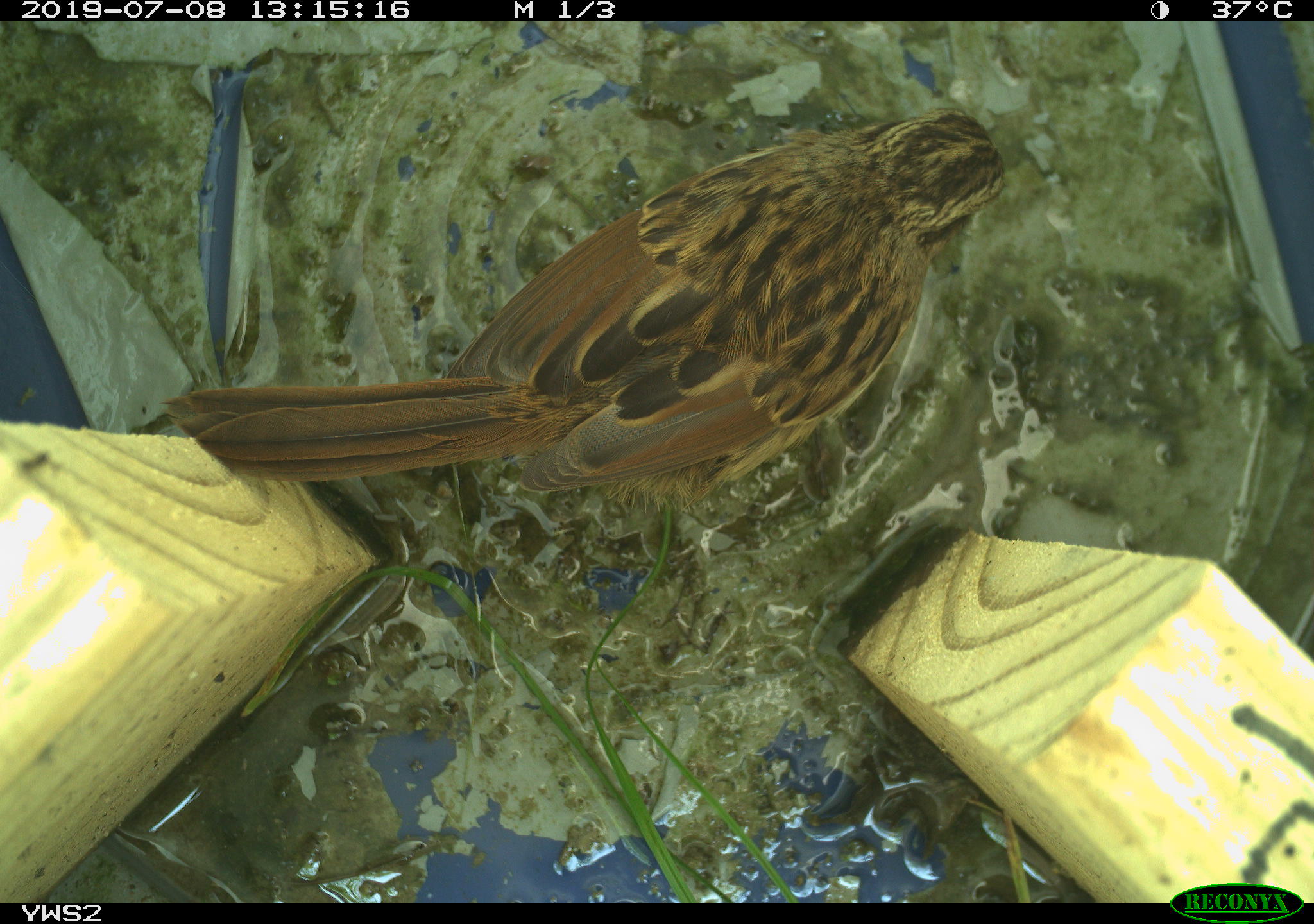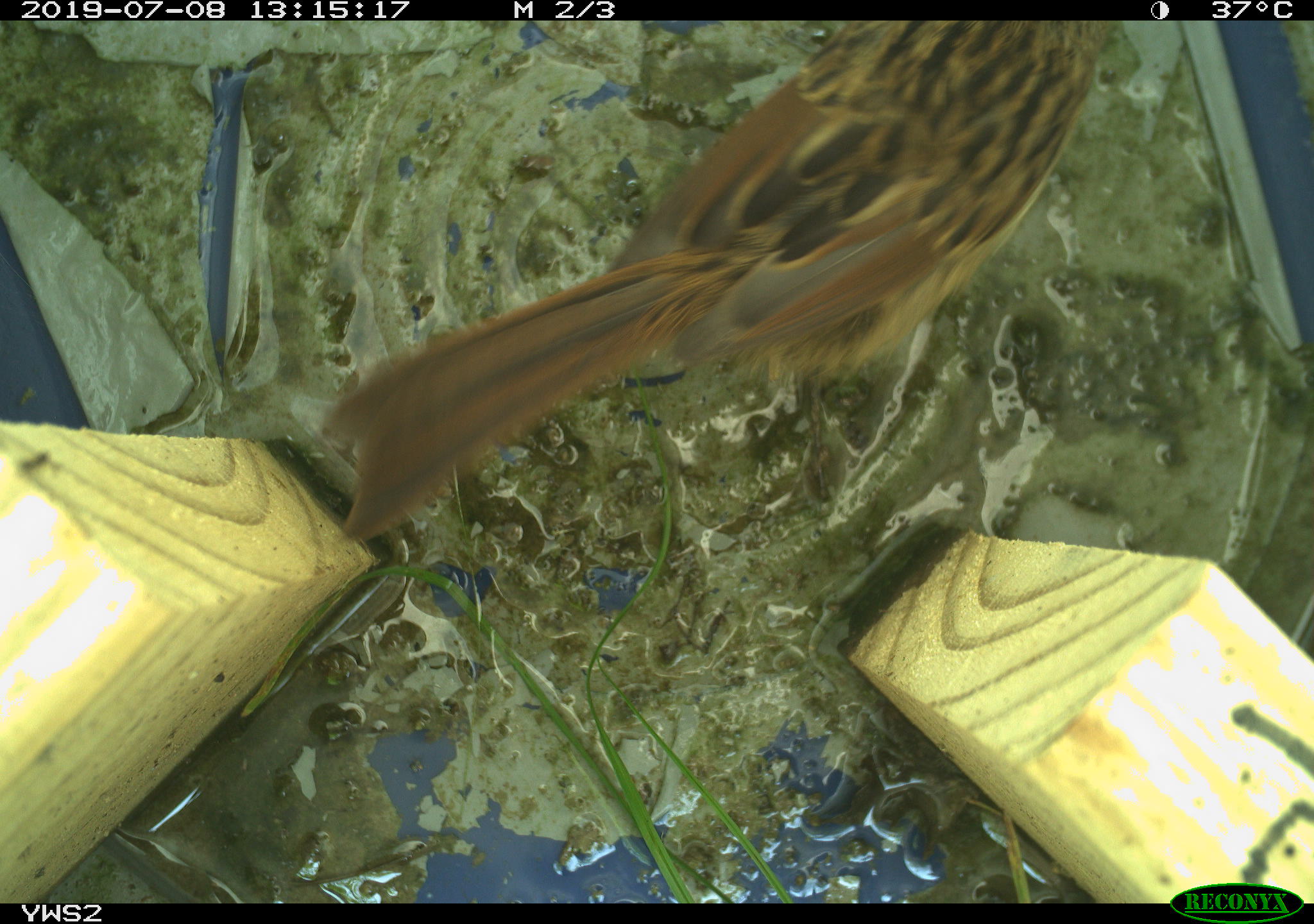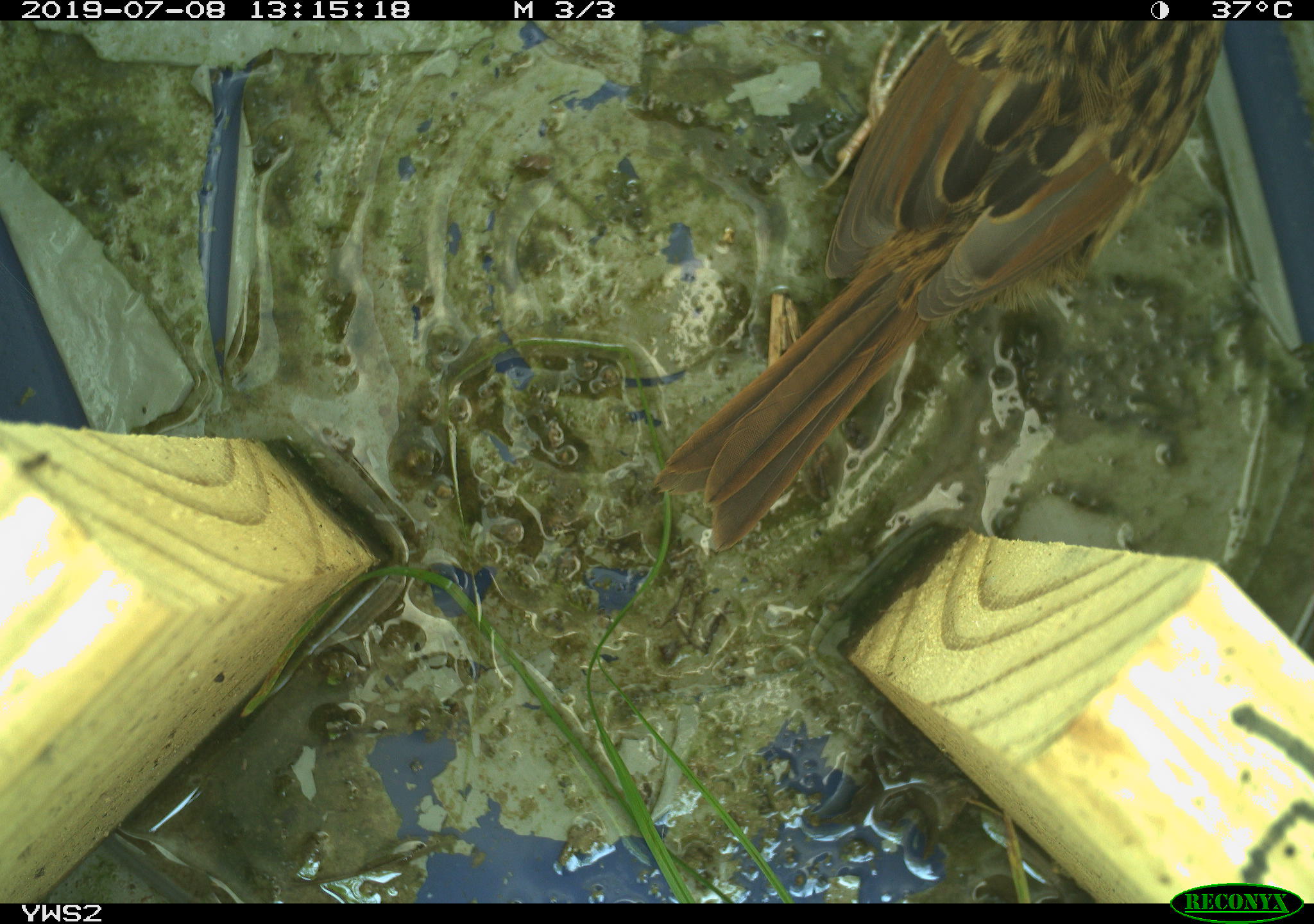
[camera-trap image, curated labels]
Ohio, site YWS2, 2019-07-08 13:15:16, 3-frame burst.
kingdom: Animalia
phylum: Chordata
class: Aves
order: Passeriformes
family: Passerellidae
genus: Melospiza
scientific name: Melospiza melodia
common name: song sparrow